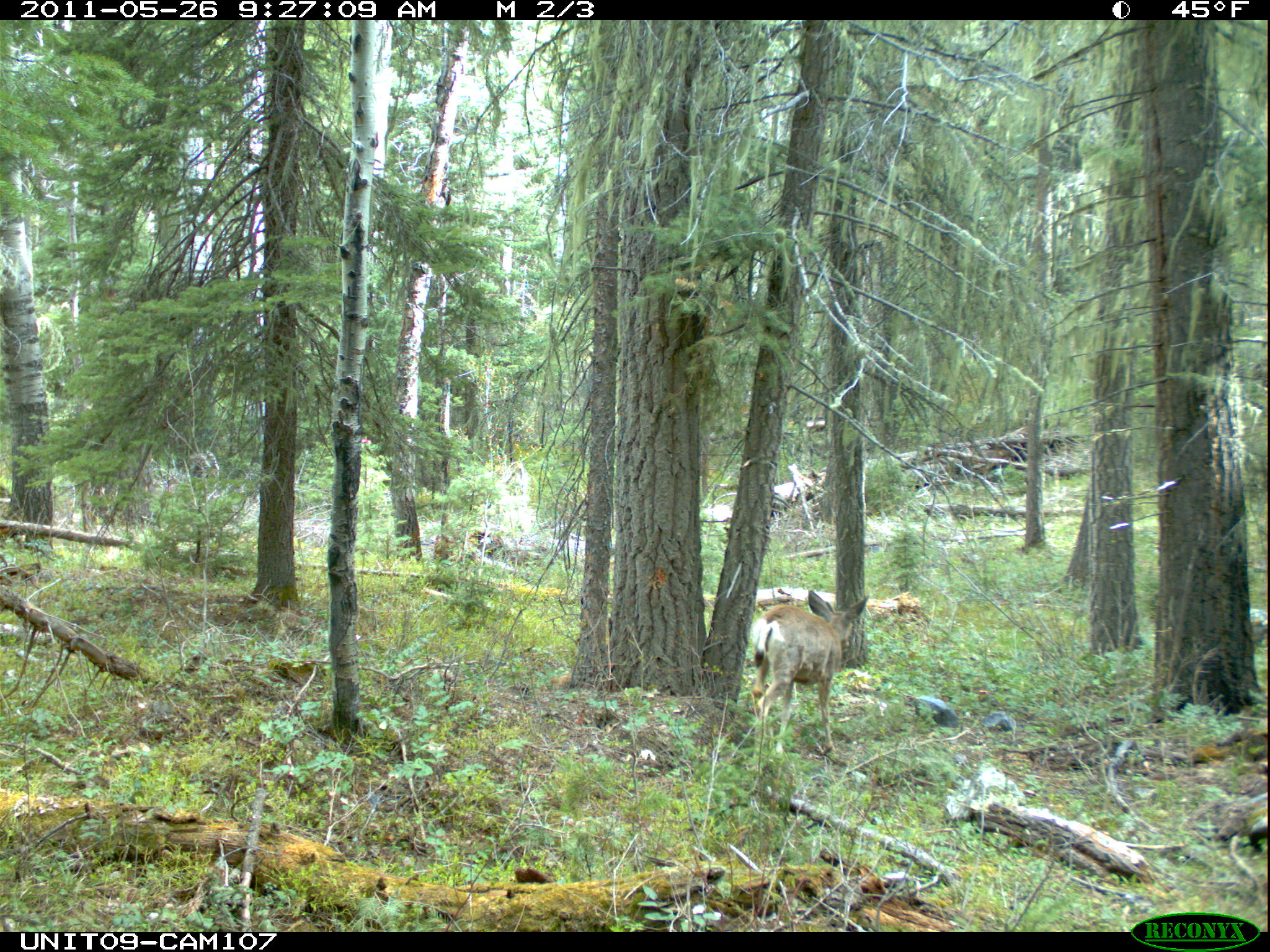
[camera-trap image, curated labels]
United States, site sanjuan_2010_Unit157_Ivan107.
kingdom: Animalia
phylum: Chordata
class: Mammalia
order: Artiodactyla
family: Cervidae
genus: Odocoileus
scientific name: Odocoileus hemionus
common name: mule deer